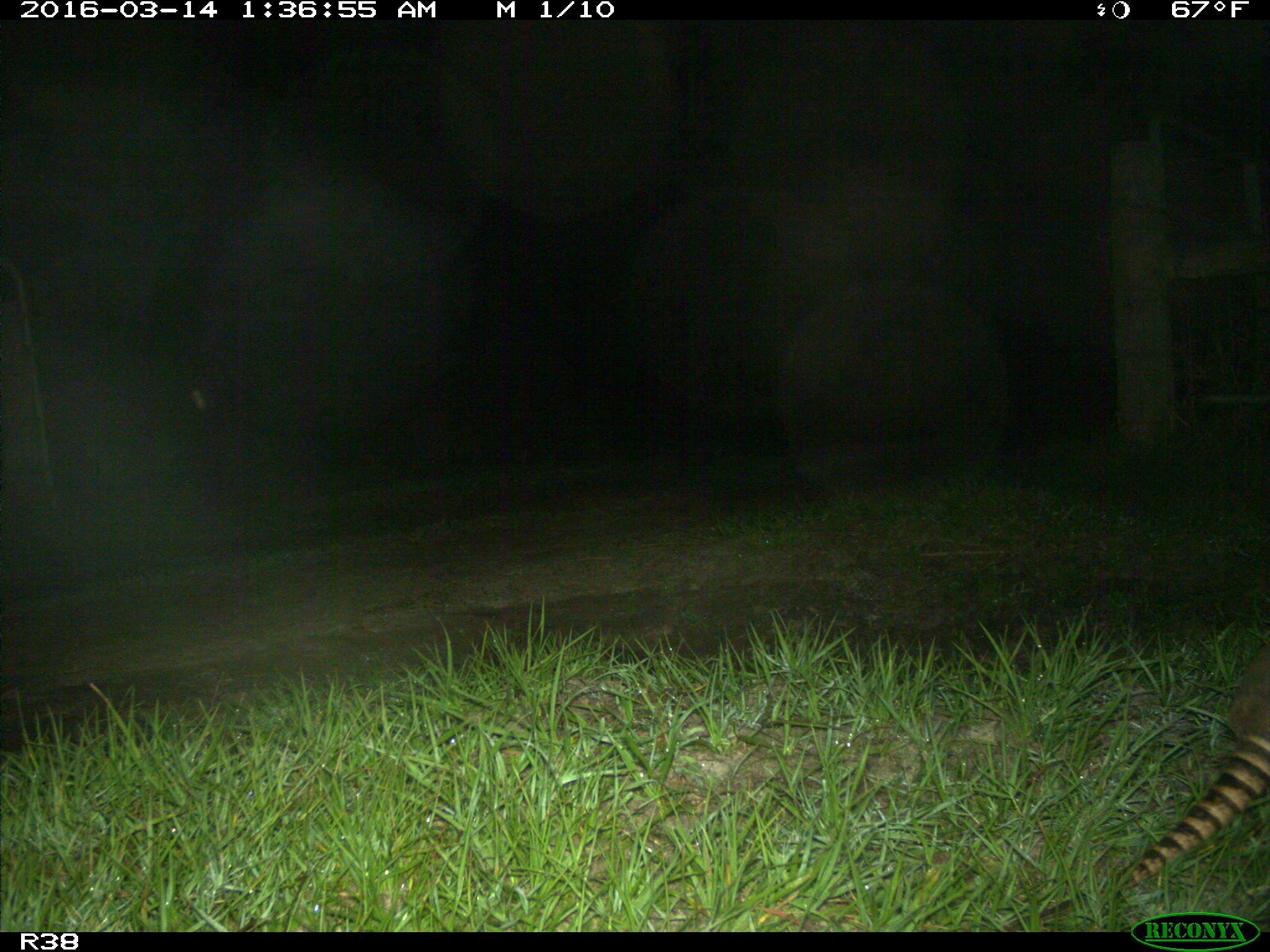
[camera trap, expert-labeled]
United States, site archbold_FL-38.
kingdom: Animalia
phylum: Chordata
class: Mammalia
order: Cingulata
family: Dasypodidae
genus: Dasypus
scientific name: Dasypus novemcinctus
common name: nine-banded armadillo